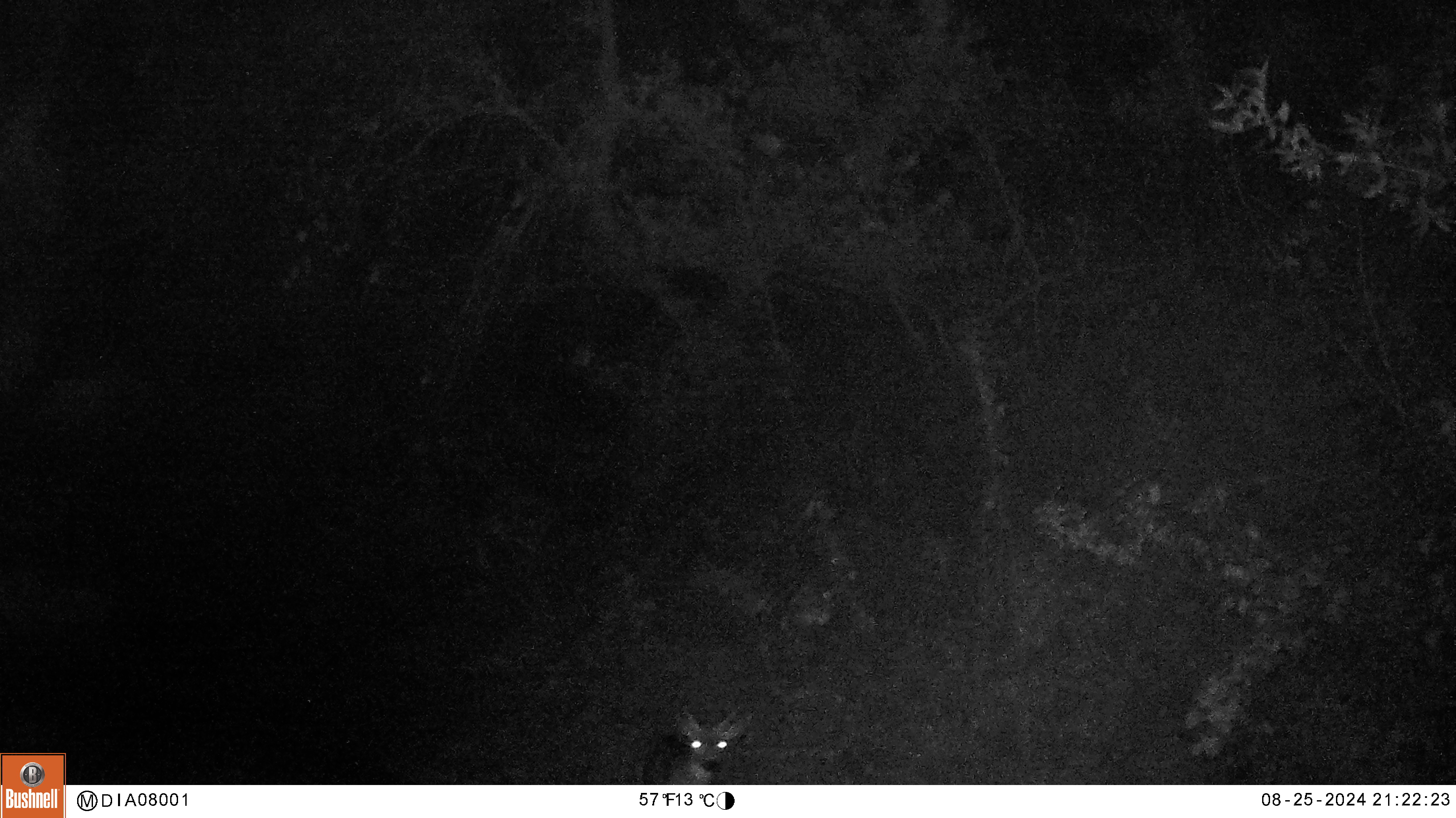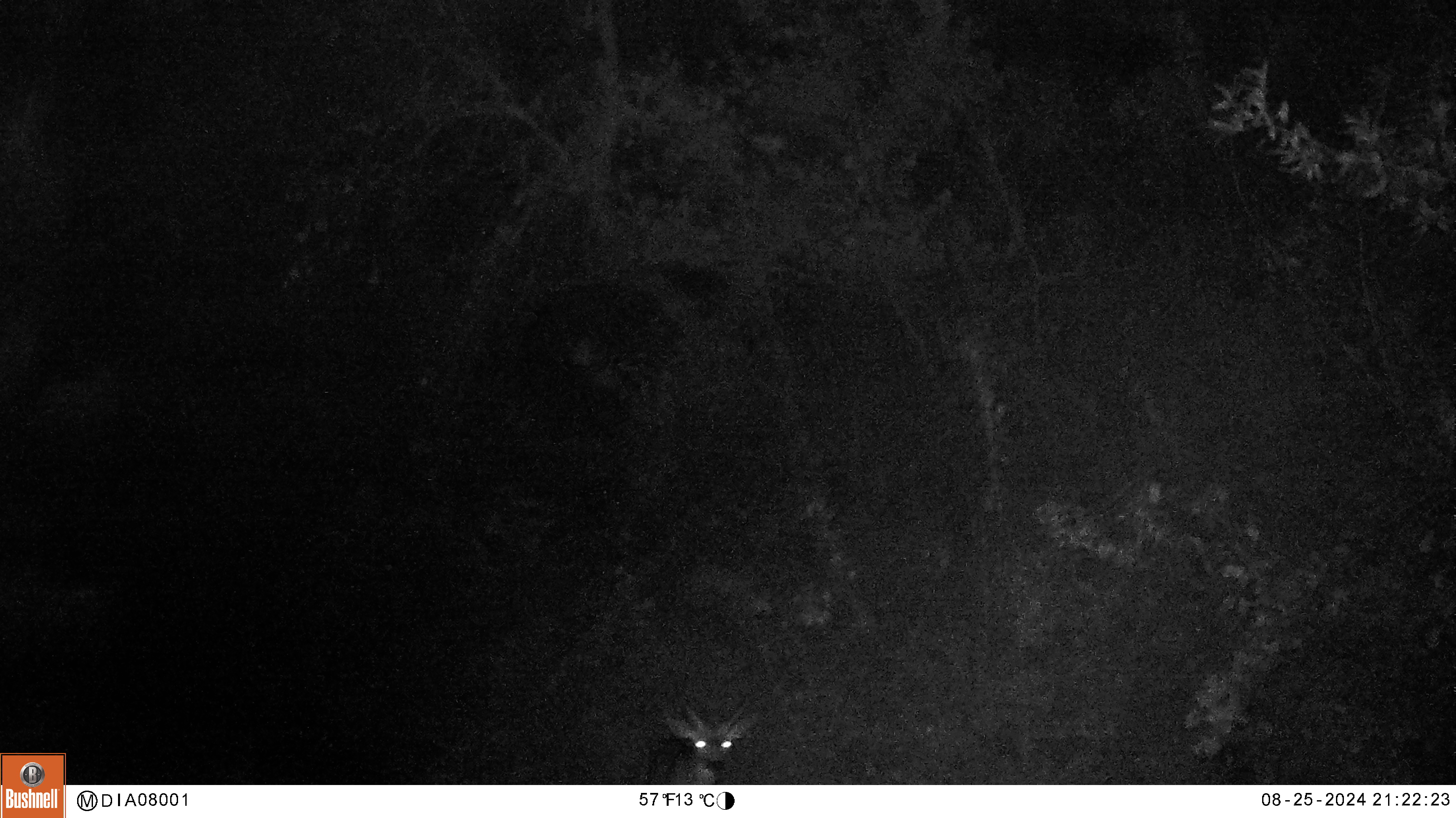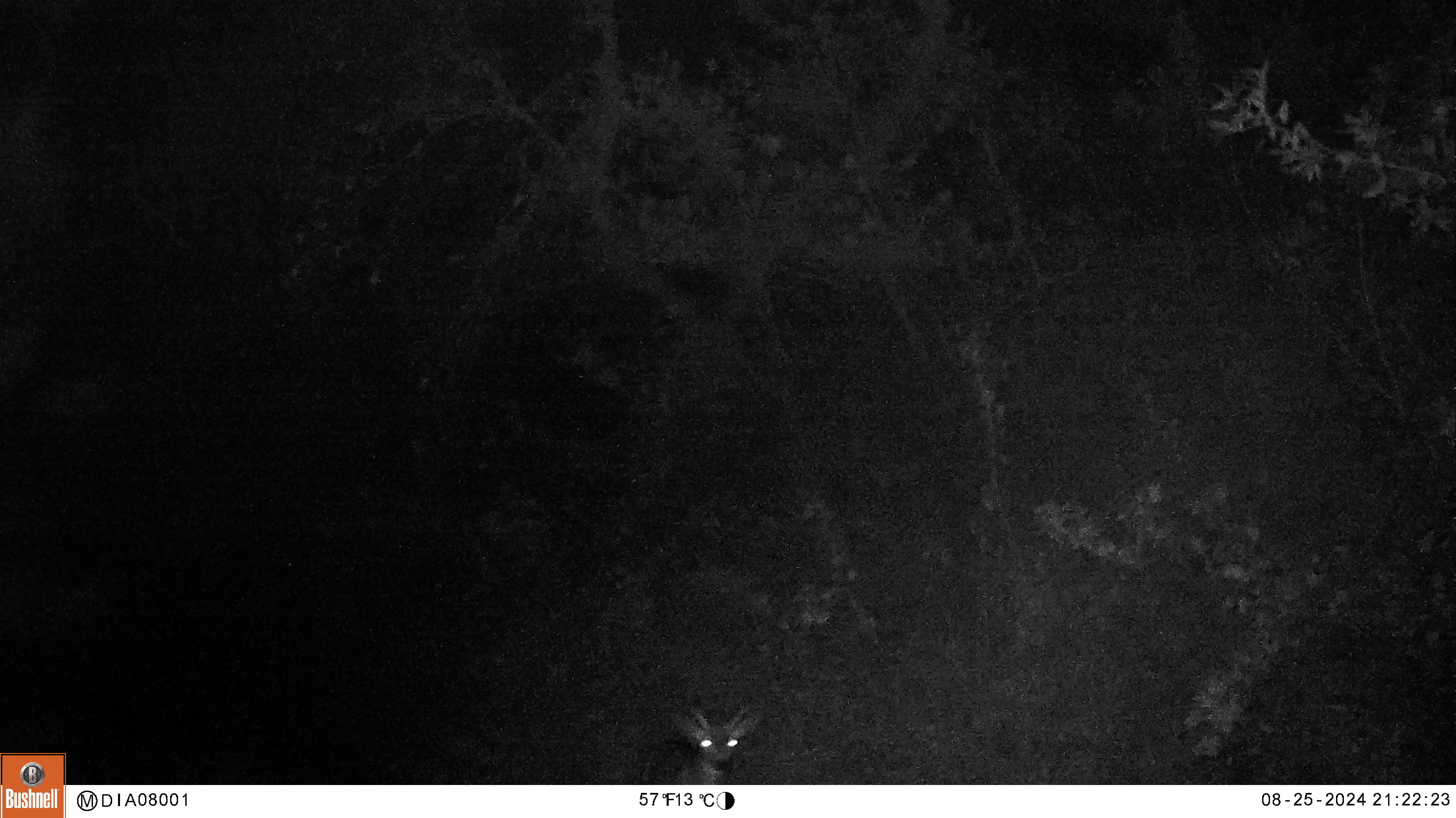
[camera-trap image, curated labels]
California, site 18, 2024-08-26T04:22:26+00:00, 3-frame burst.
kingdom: Animalia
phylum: Chordata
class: Mammalia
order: Artiodactyla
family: Cervidae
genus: Odocoileus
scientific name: Odocoileus hemionus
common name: mule deer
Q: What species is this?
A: Mule deer (Odocoileus hemionus).